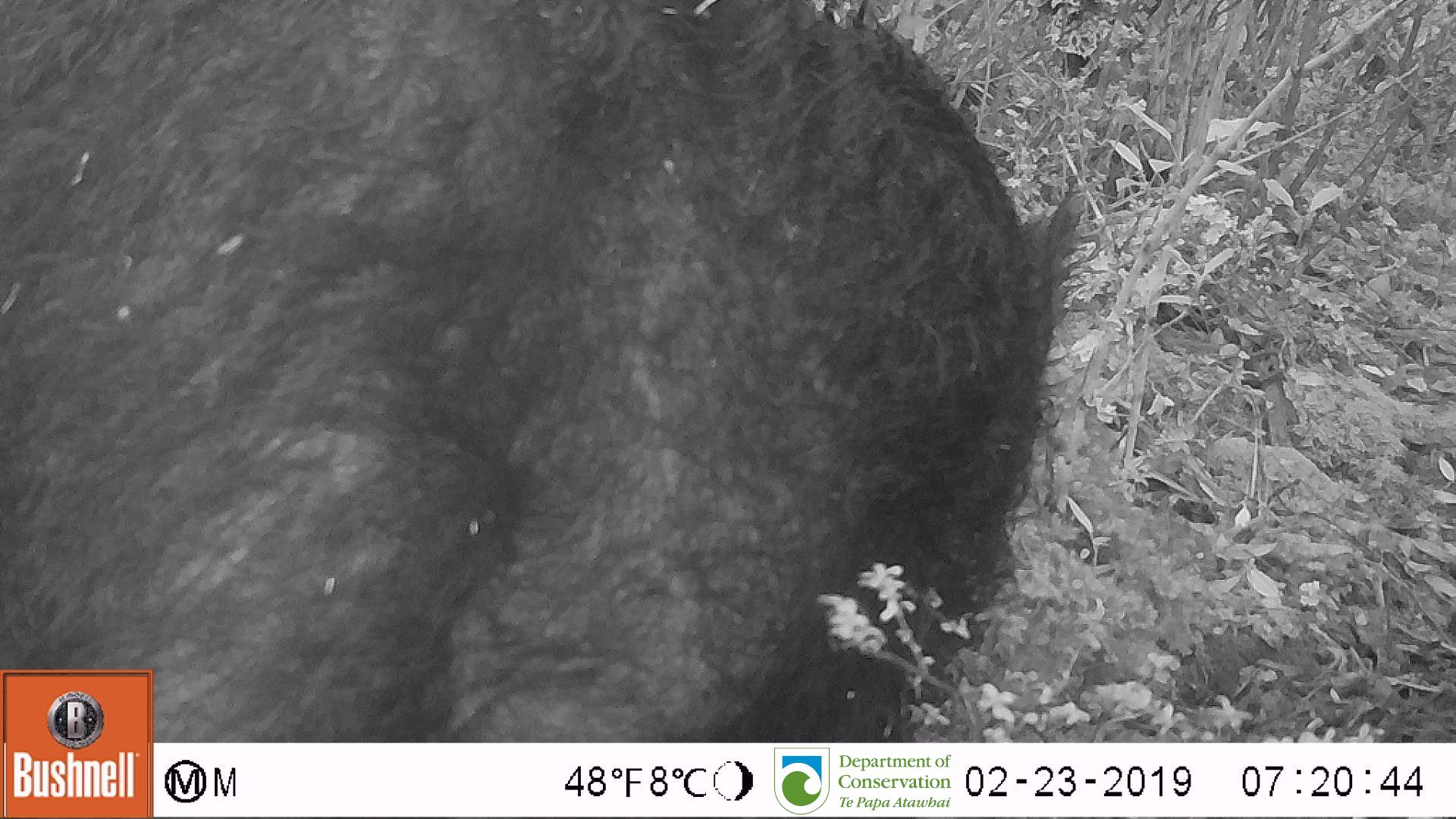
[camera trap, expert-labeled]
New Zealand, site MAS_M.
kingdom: Animalia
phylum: Chordata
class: Mammalia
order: Artiodactyla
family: Suidae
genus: Sus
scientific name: Sus scrofa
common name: pig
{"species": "pig (Sus scrofa)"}